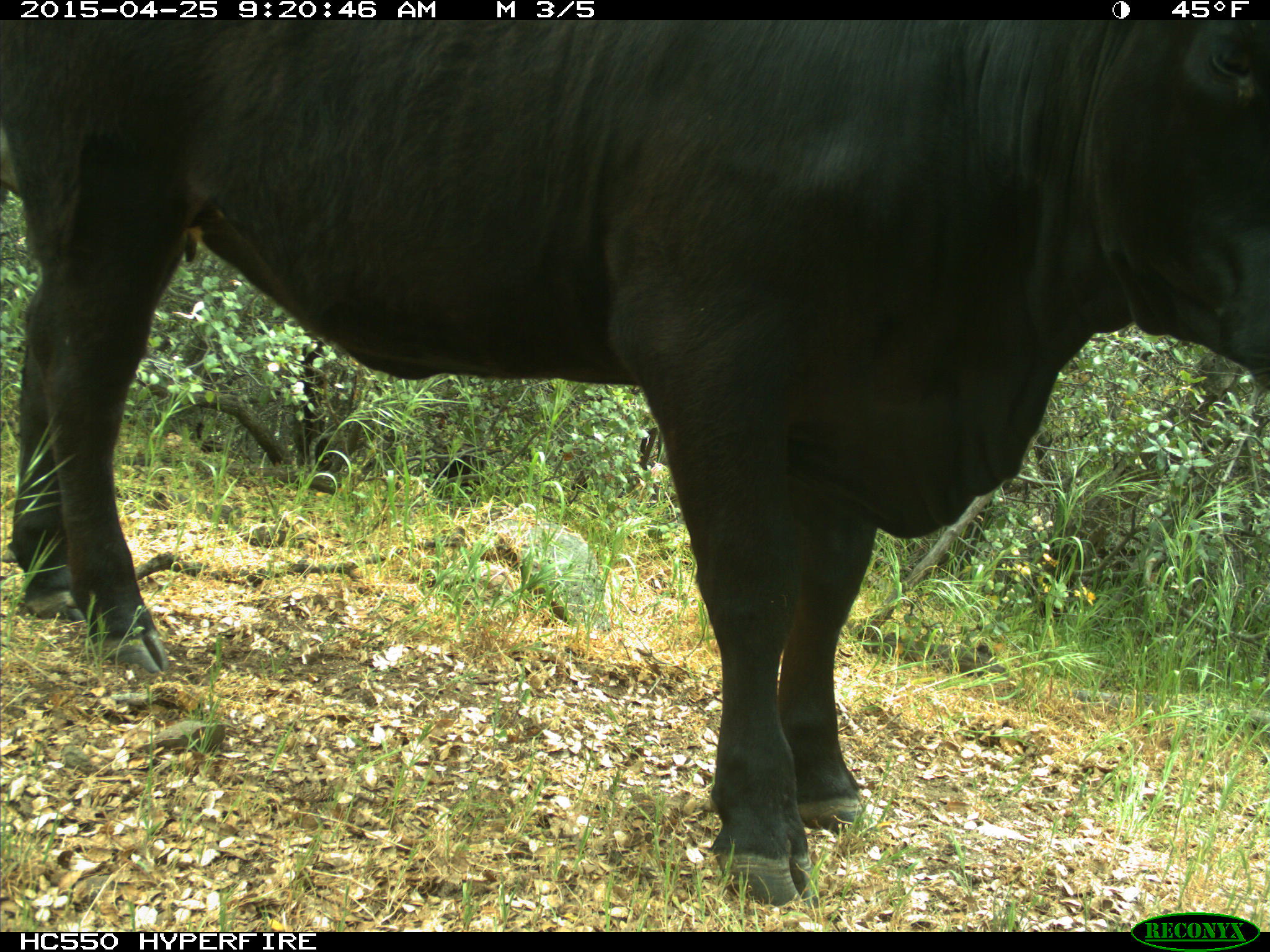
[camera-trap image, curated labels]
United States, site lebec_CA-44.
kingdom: Animalia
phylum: Chordata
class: Mammalia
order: Artiodactyla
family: Suidae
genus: Sus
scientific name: Sus scrofa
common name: wild boar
Sus scrofa (wild boar).